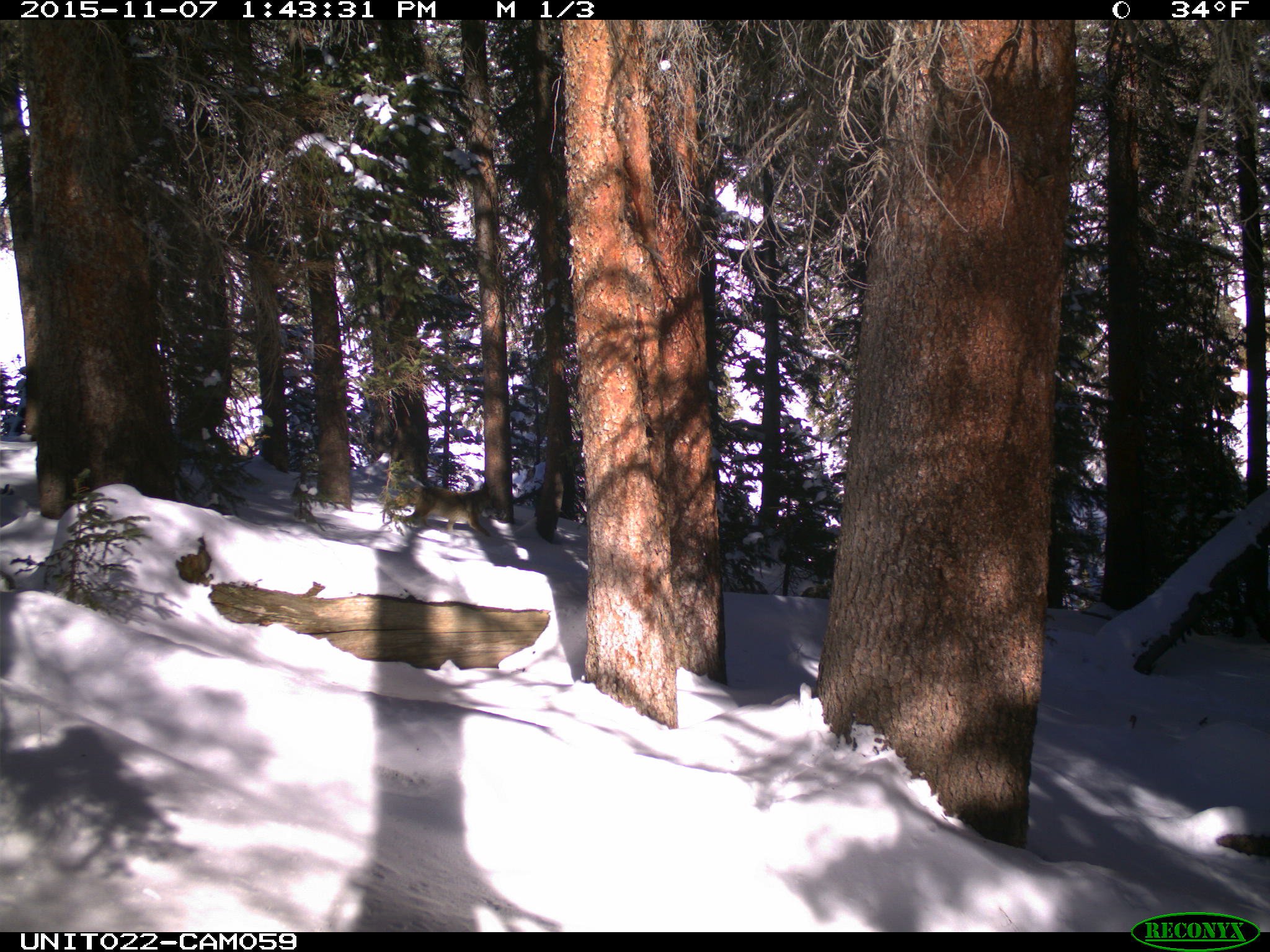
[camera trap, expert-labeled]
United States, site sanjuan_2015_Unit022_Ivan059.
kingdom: Animalia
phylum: Chordata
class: Mammalia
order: Carnivora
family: Canidae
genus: Canis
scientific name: Canis latrans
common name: coyote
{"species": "Canis latrans (coyote)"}